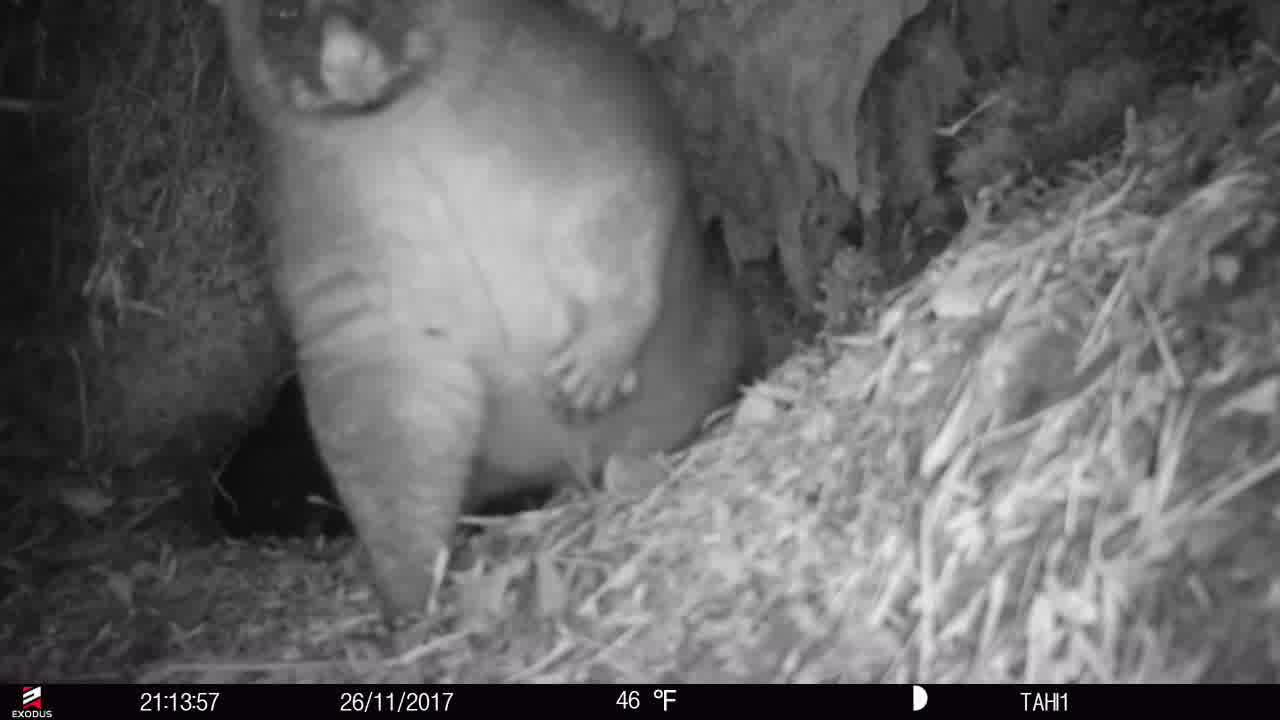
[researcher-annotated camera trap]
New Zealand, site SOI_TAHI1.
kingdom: Animalia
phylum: Chordata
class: Mammalia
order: Diprotodontia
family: Phalangeridae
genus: Trichosurus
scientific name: Trichosurus vulpecula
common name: common brushtail possum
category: possum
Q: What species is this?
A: Possum (common brushtail possum) (Trichosurus vulpecula).